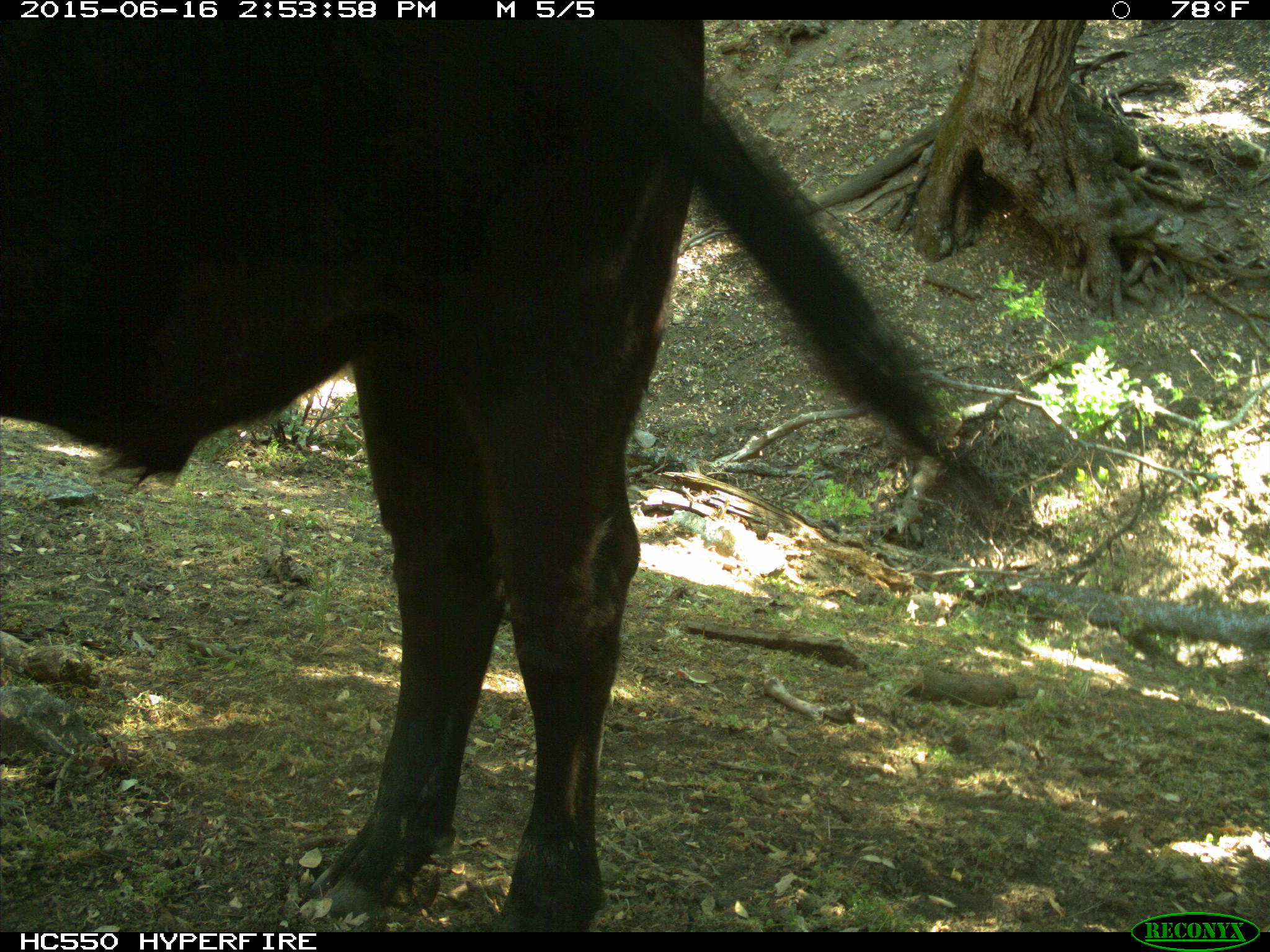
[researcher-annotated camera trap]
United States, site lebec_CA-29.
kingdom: Animalia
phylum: Chordata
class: Mammalia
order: Artiodactyla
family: Bovidae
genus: Bos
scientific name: Bos taurus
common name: domestic cow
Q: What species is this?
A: Bos taurus (domestic cow).